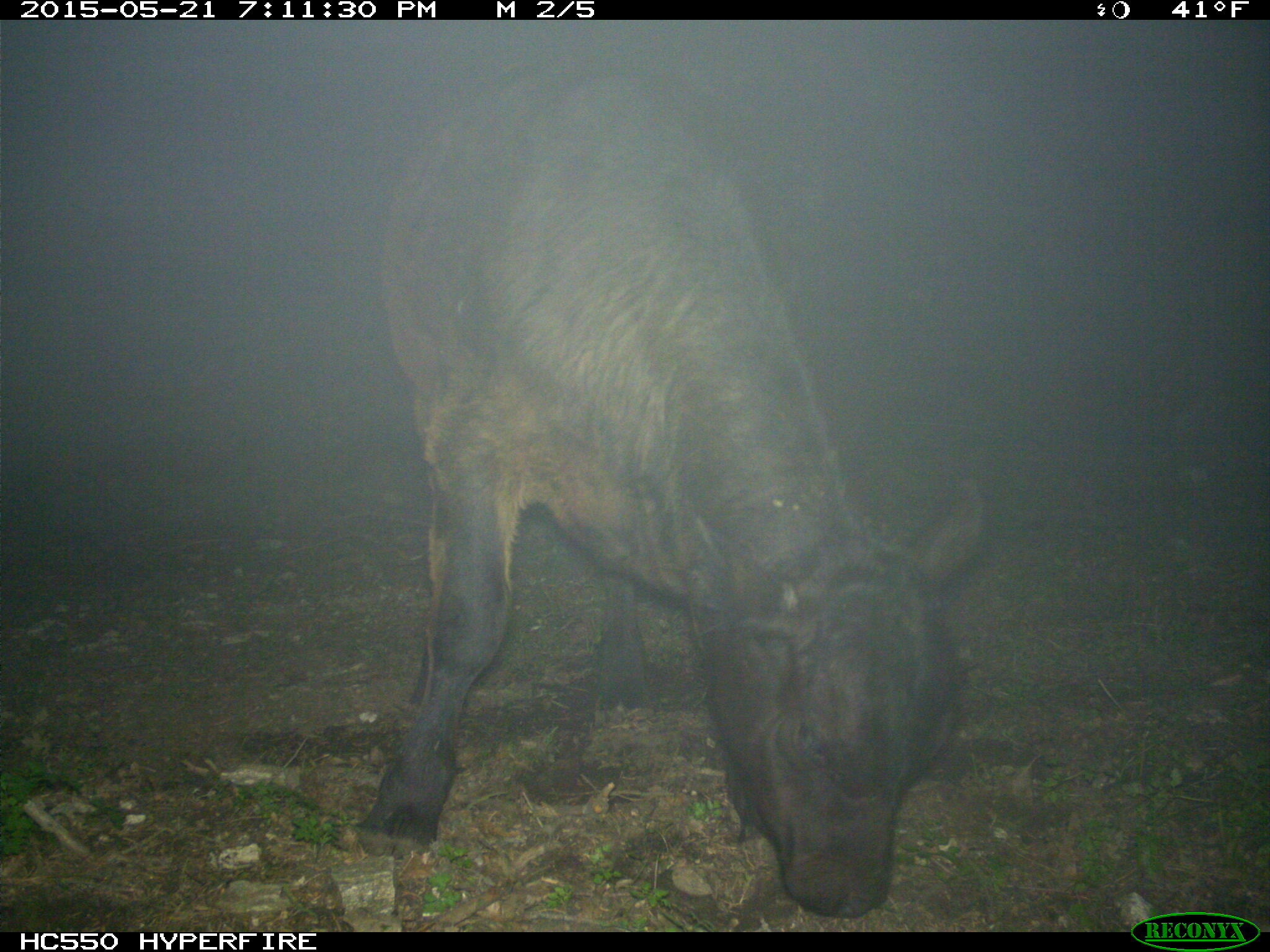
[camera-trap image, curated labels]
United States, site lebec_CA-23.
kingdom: Animalia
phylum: Chordata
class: Mammalia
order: Artiodactyla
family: Bovidae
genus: Bos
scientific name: Bos taurus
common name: domestic cow